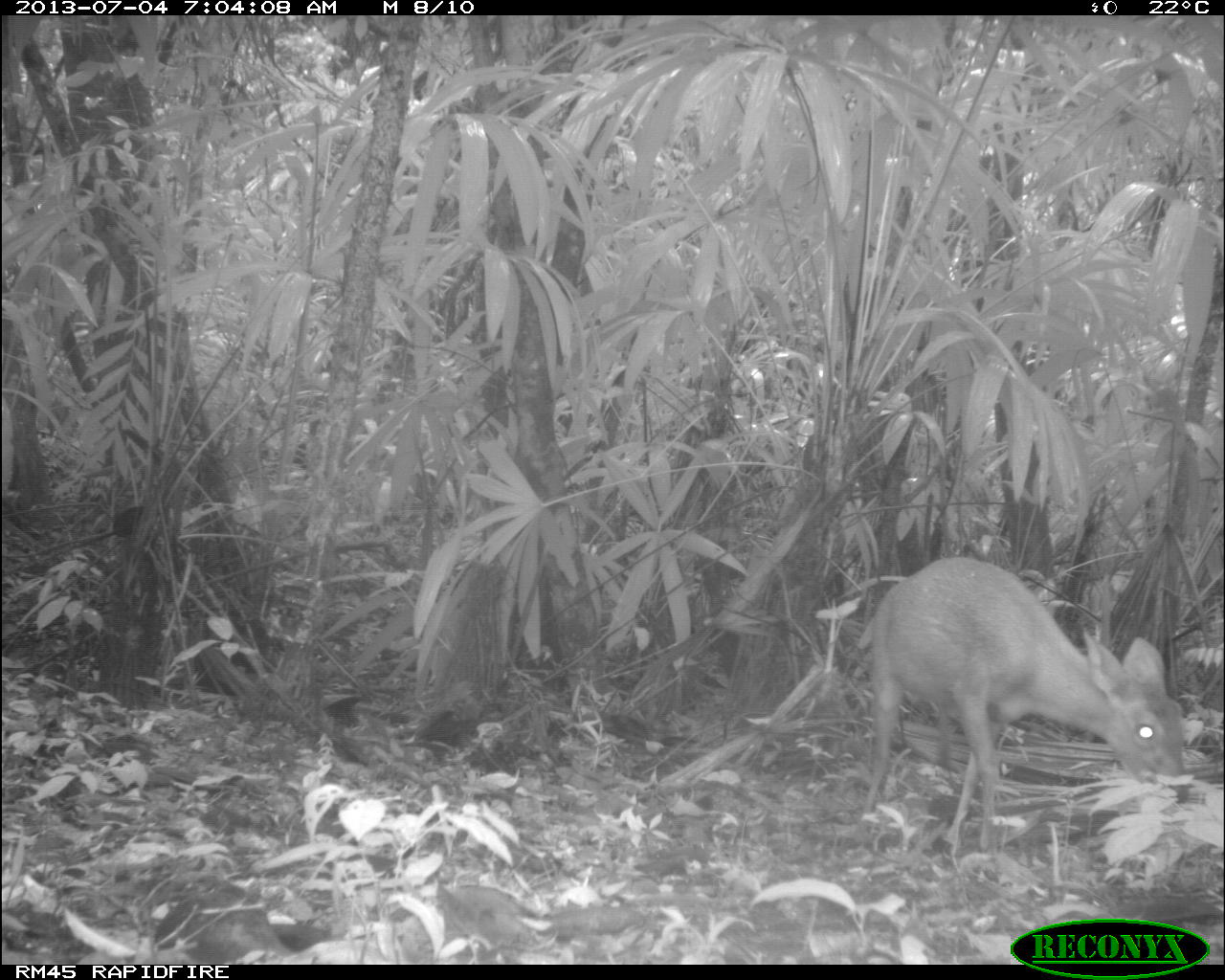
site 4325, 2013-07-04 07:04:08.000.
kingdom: Animalia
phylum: Chordata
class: Mammalia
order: Artiodactyla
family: Cervidae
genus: Mazama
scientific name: Mazama temama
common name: central american red brocket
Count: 1.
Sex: female.